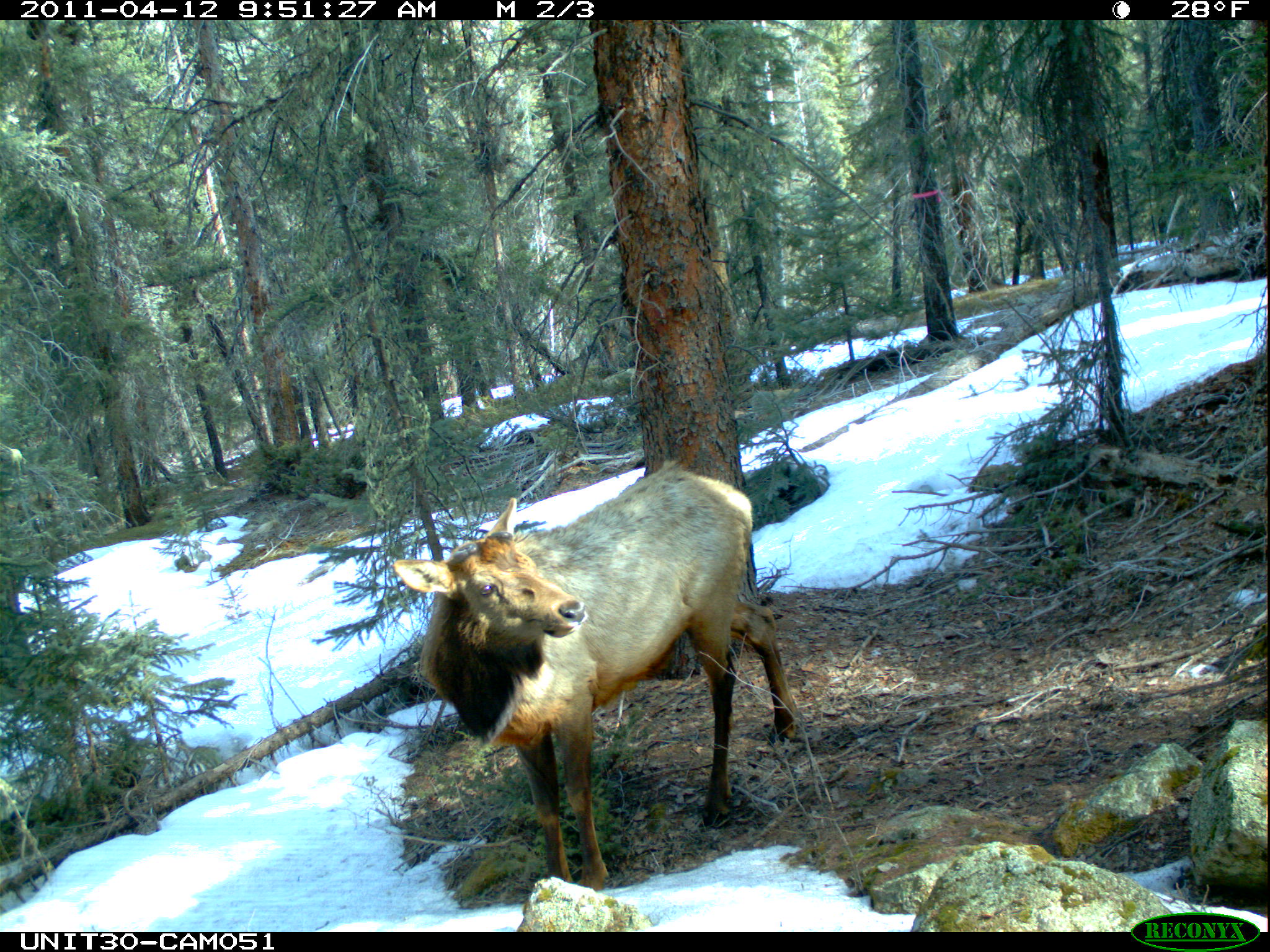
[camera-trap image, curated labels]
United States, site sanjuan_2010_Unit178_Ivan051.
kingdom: Animalia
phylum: Chordata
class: Mammalia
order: Artiodactyla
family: Cervidae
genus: Cervus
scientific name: Cervus elaphus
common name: red deer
Cervus elaphus (red deer).